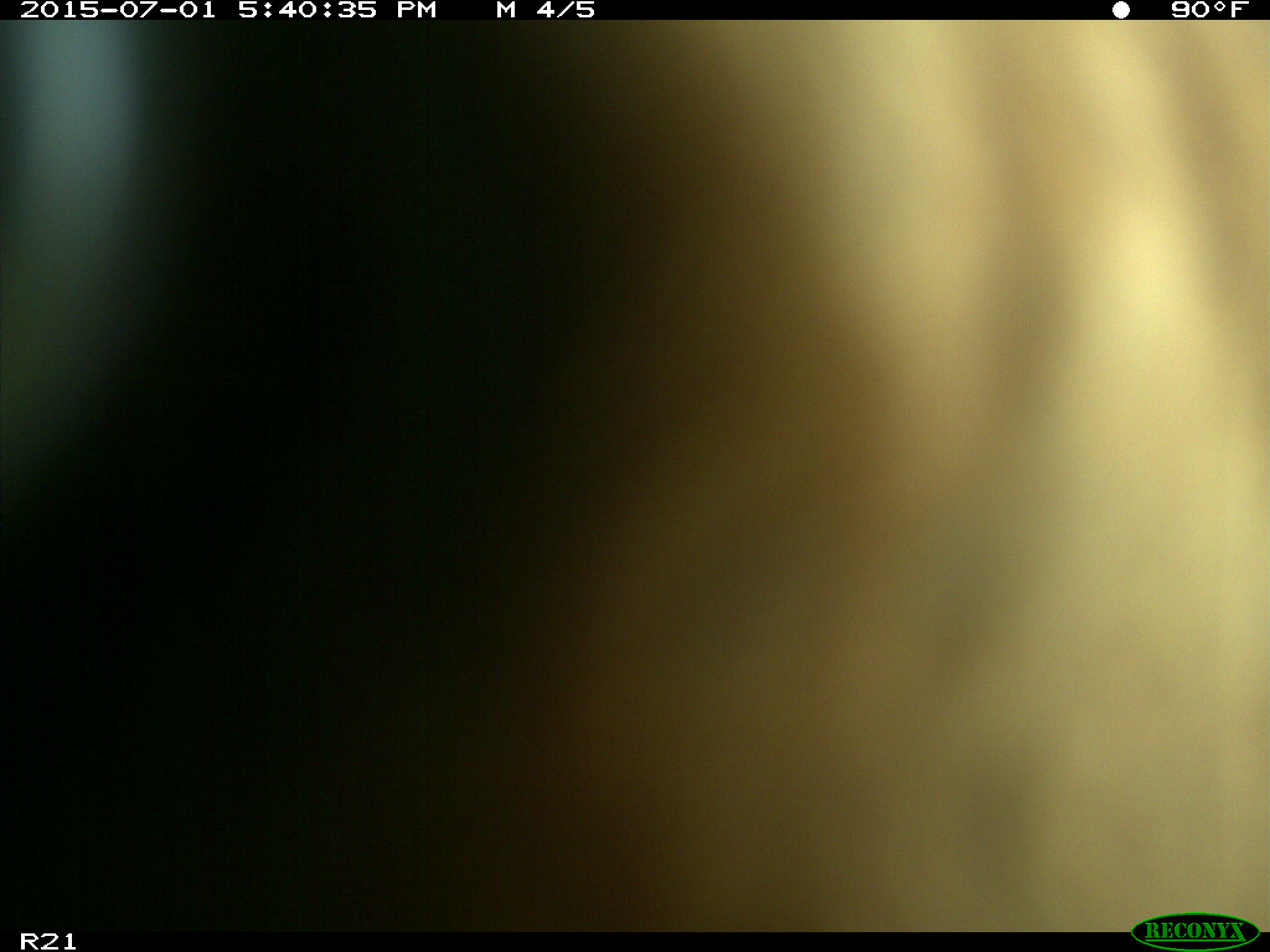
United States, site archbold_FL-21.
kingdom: Animalia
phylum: Chordata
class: Mammalia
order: Artiodactyla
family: Bovidae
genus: Bos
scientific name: Bos taurus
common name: domestic cow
Bos taurus (domestic cow).